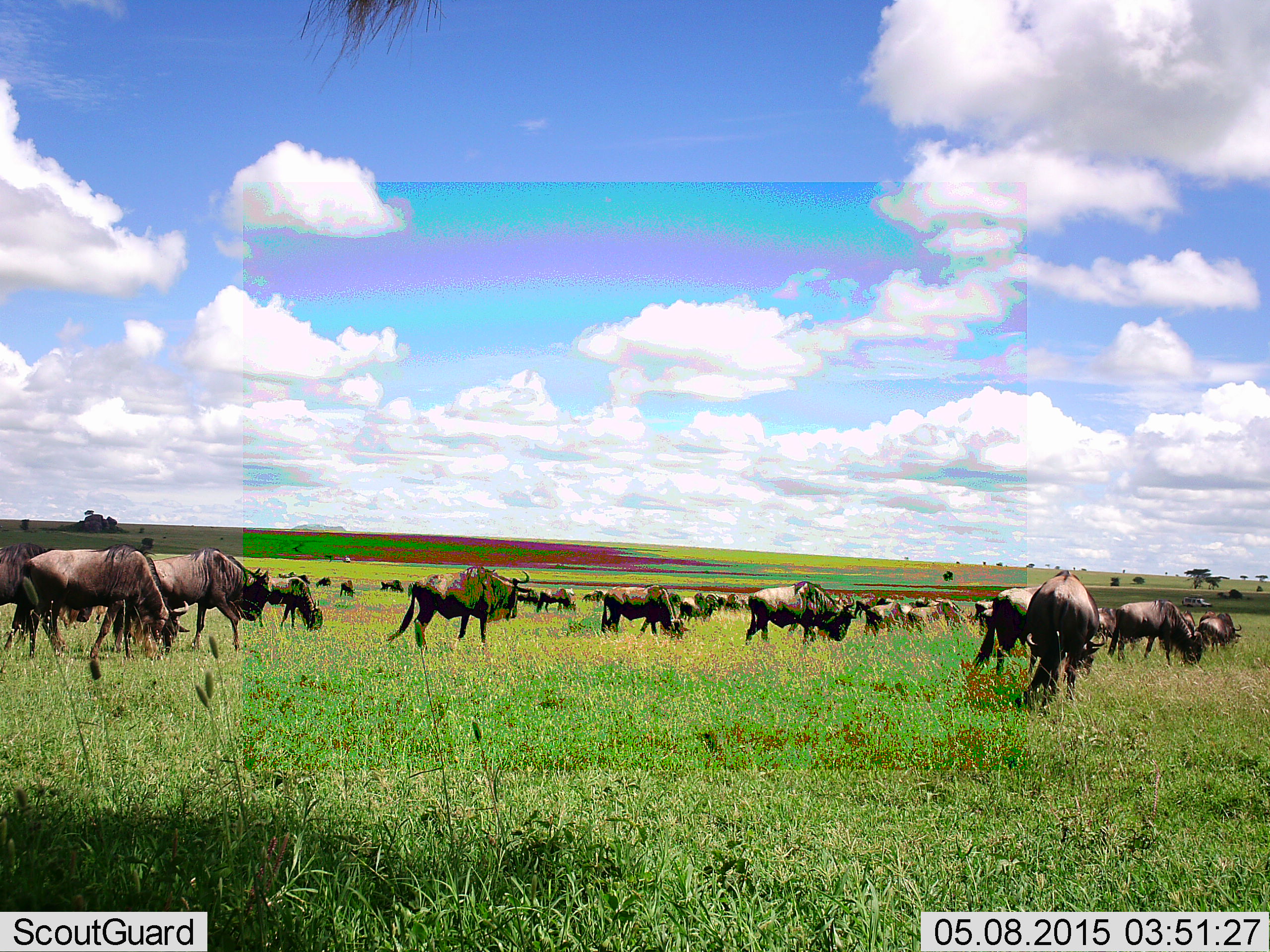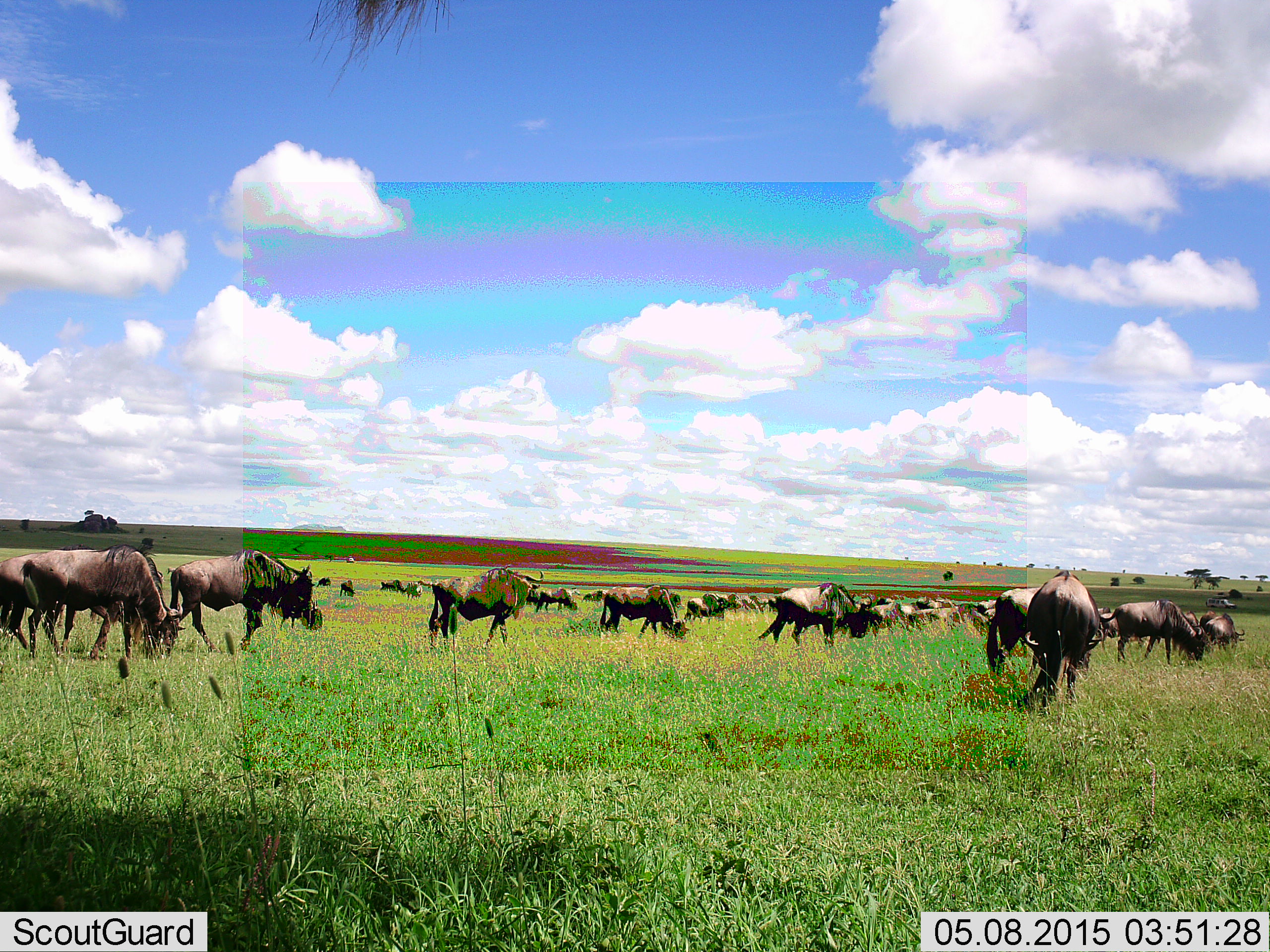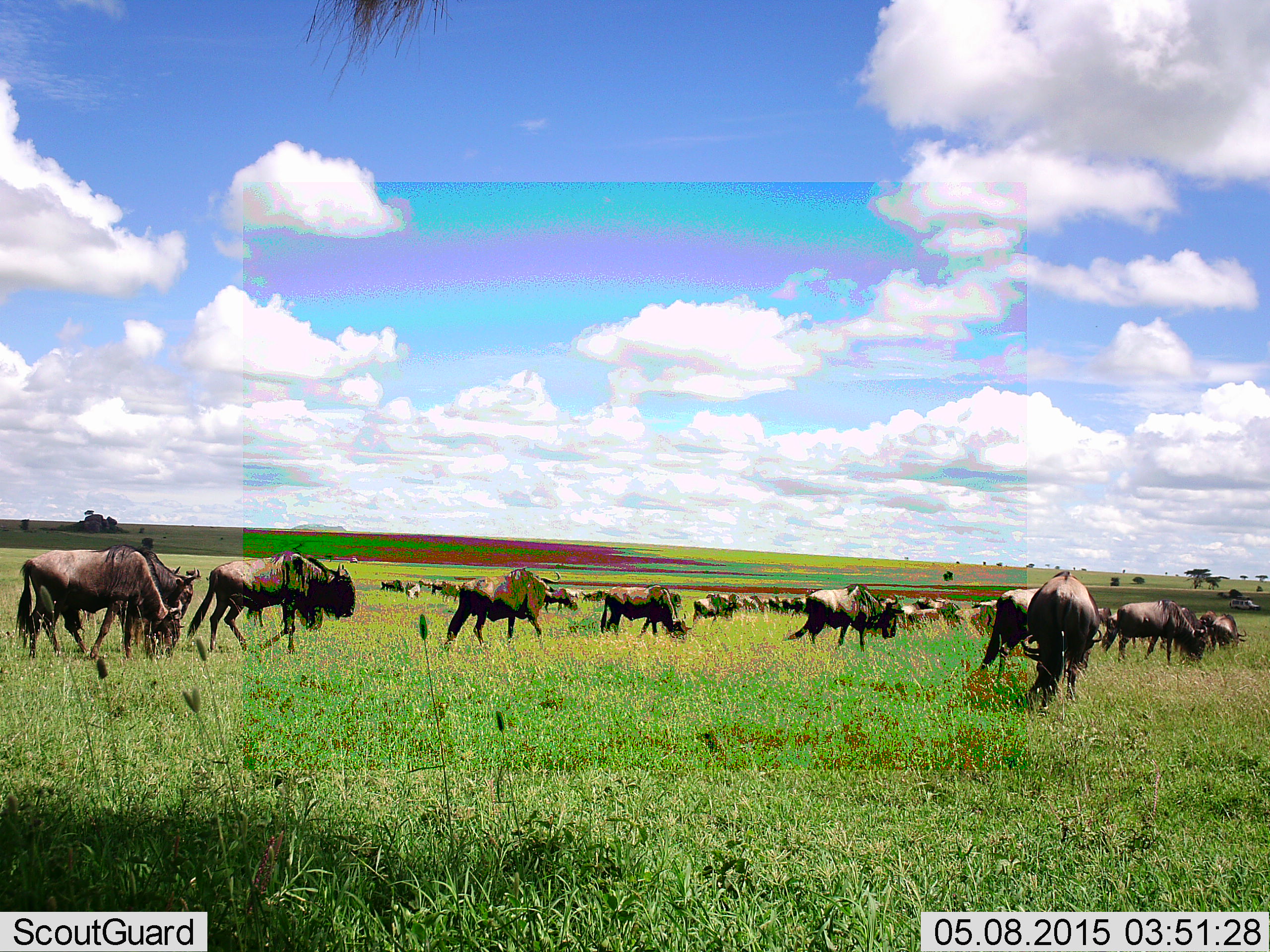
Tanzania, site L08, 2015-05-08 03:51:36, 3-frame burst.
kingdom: Animalia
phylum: Chordata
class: Mammalia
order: Artiodactyla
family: Bovidae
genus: Connochaetes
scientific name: Connochaetes taurinus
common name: blue wildebeest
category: wildebeest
Wildebeest (blue wildebeest) (Connochaetes taurinus), count 11-50. Behavior (volunteer vote fractions): standing 42%, resting 0%, moving 75%, interacting 8%. Young present (vote fraction): 8%. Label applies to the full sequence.